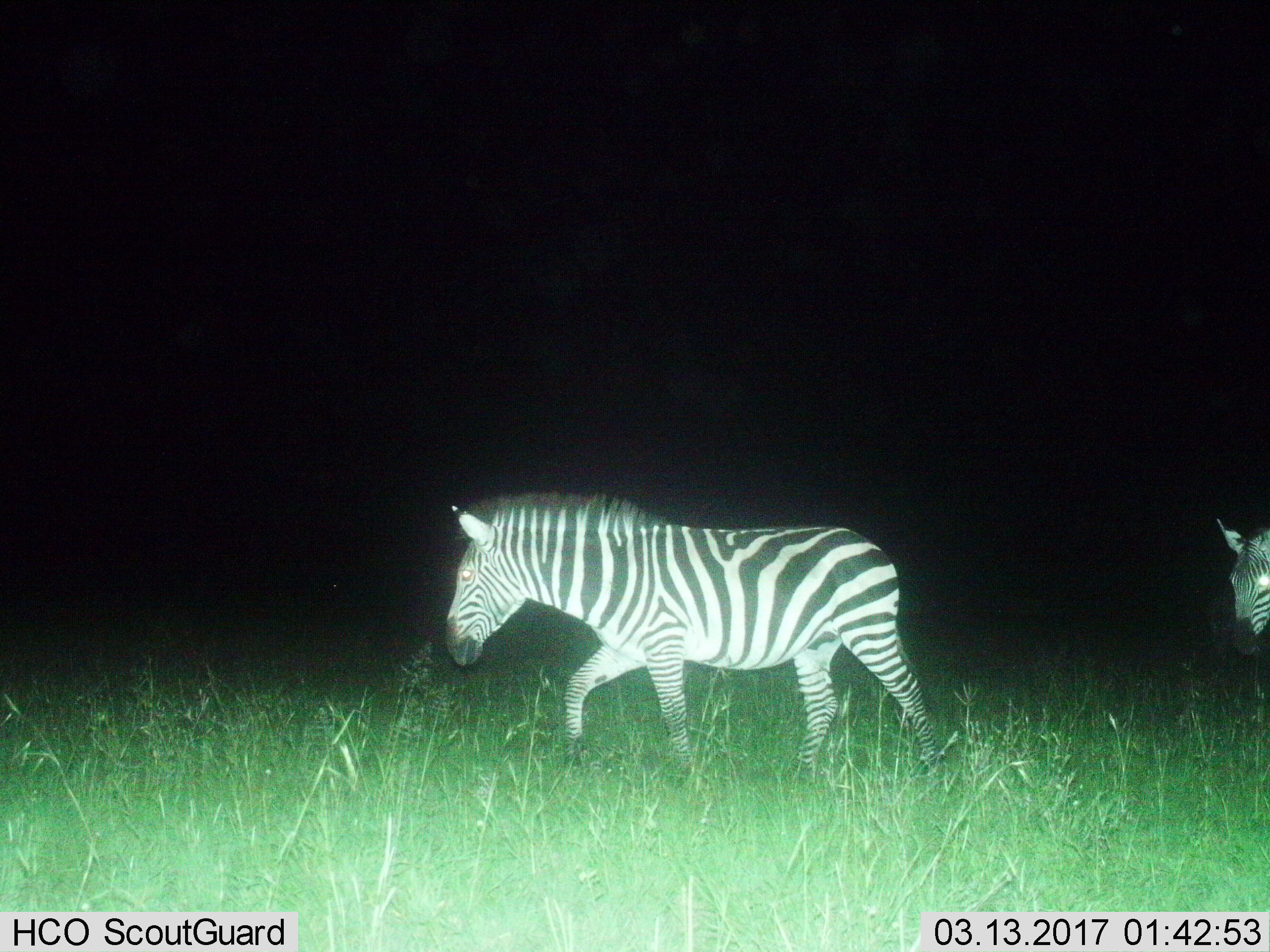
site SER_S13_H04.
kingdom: Animalia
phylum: Chordata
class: Mammalia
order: Perissodactyla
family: Equidae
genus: Equus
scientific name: Equus quagga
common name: plains zebra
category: zebraplains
Zebraplains (plains zebra) (Equus quagga), count 2. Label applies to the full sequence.